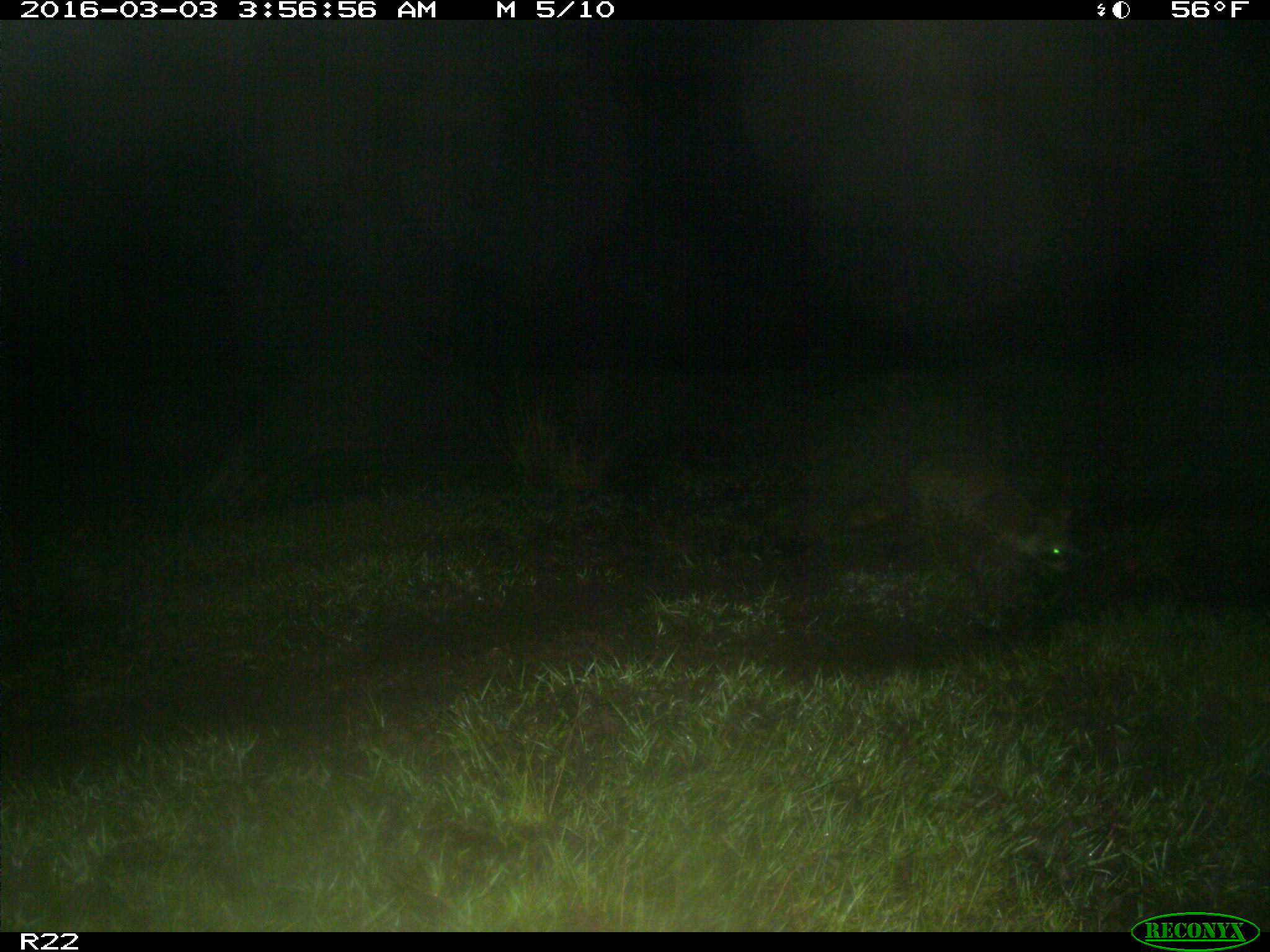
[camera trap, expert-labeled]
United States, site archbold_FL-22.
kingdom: Animalia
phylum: Chordata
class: Mammalia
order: Carnivora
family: Procyonidae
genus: Procyon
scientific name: Procyon lotor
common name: common raccoon